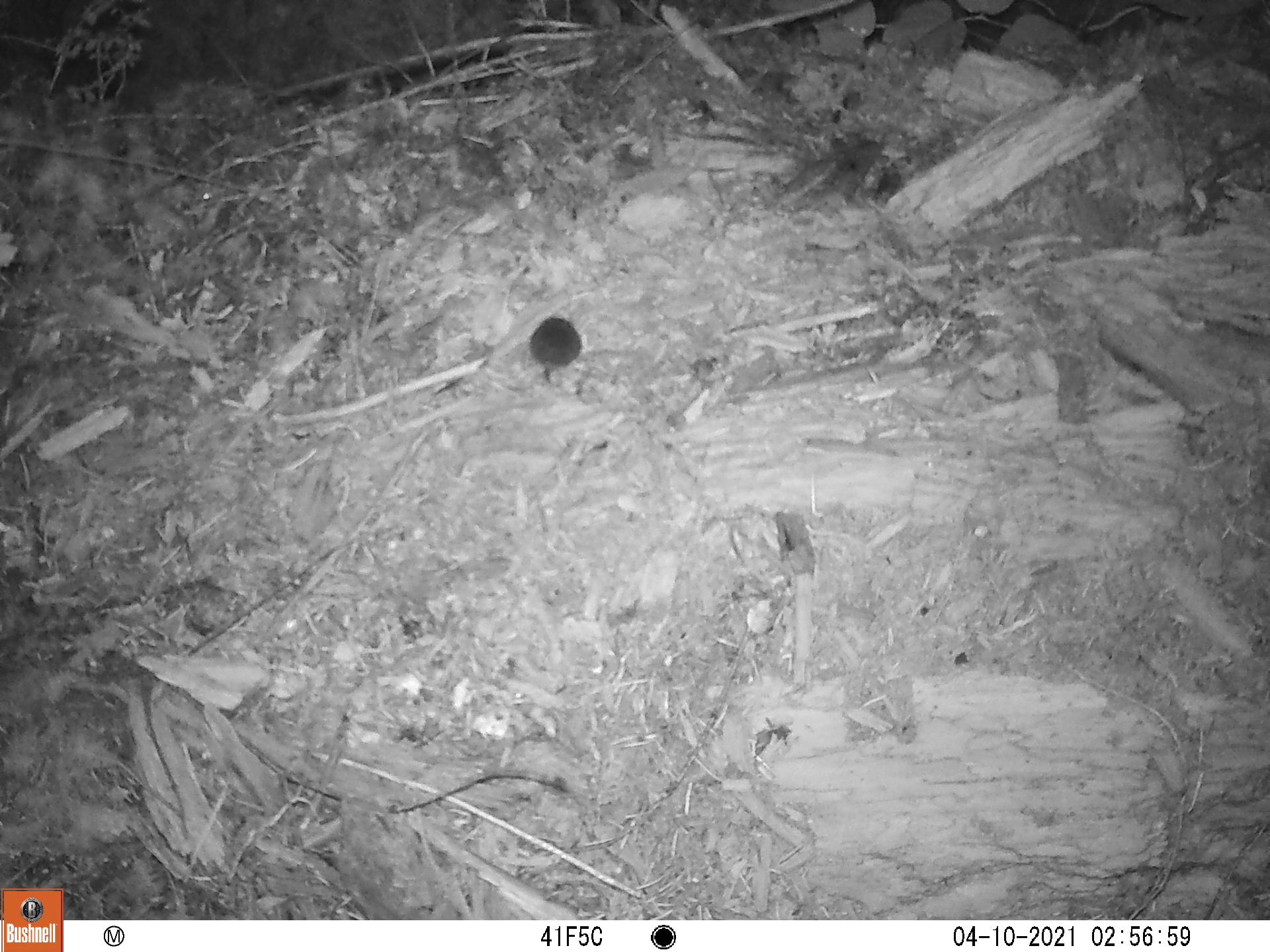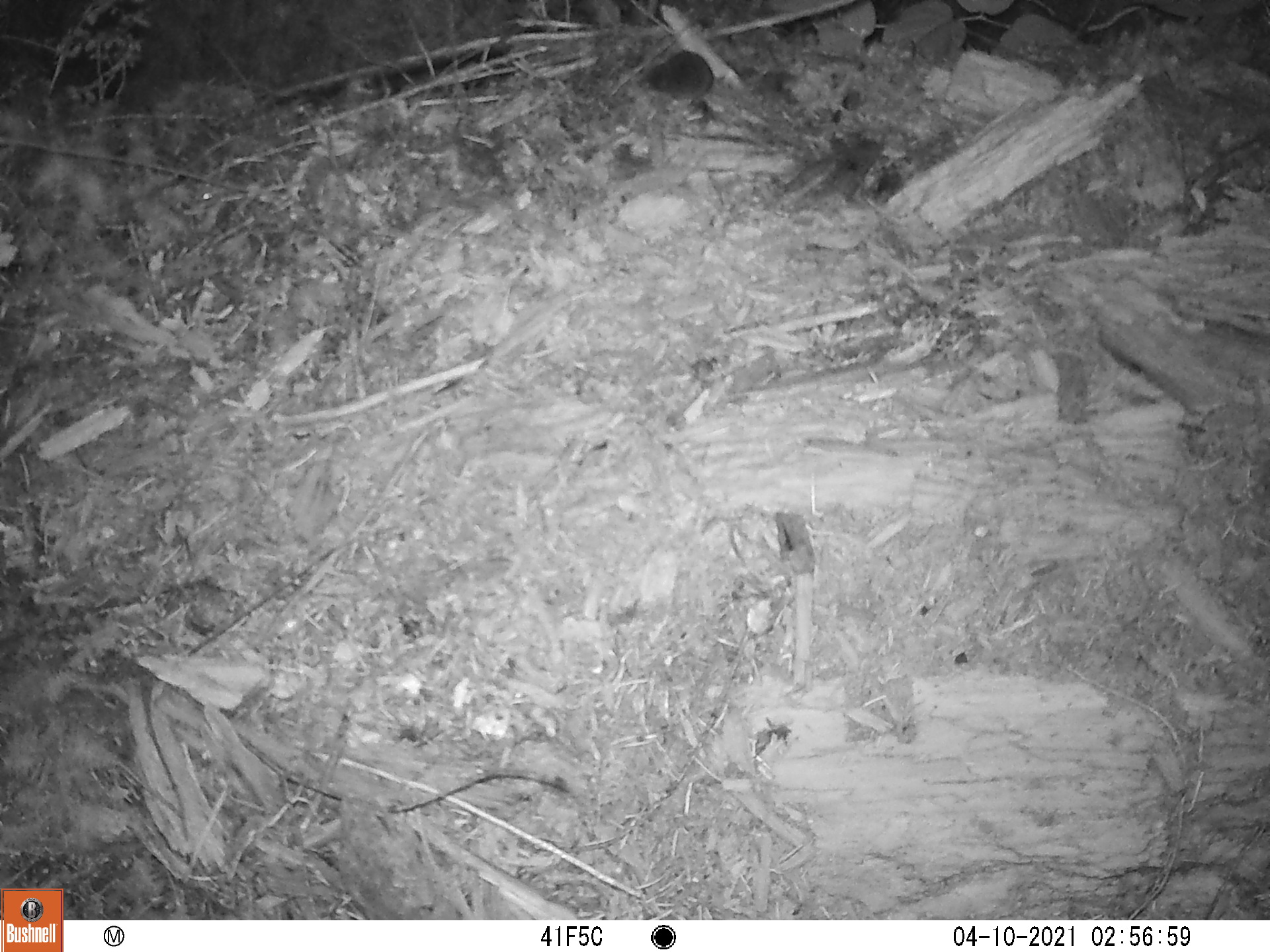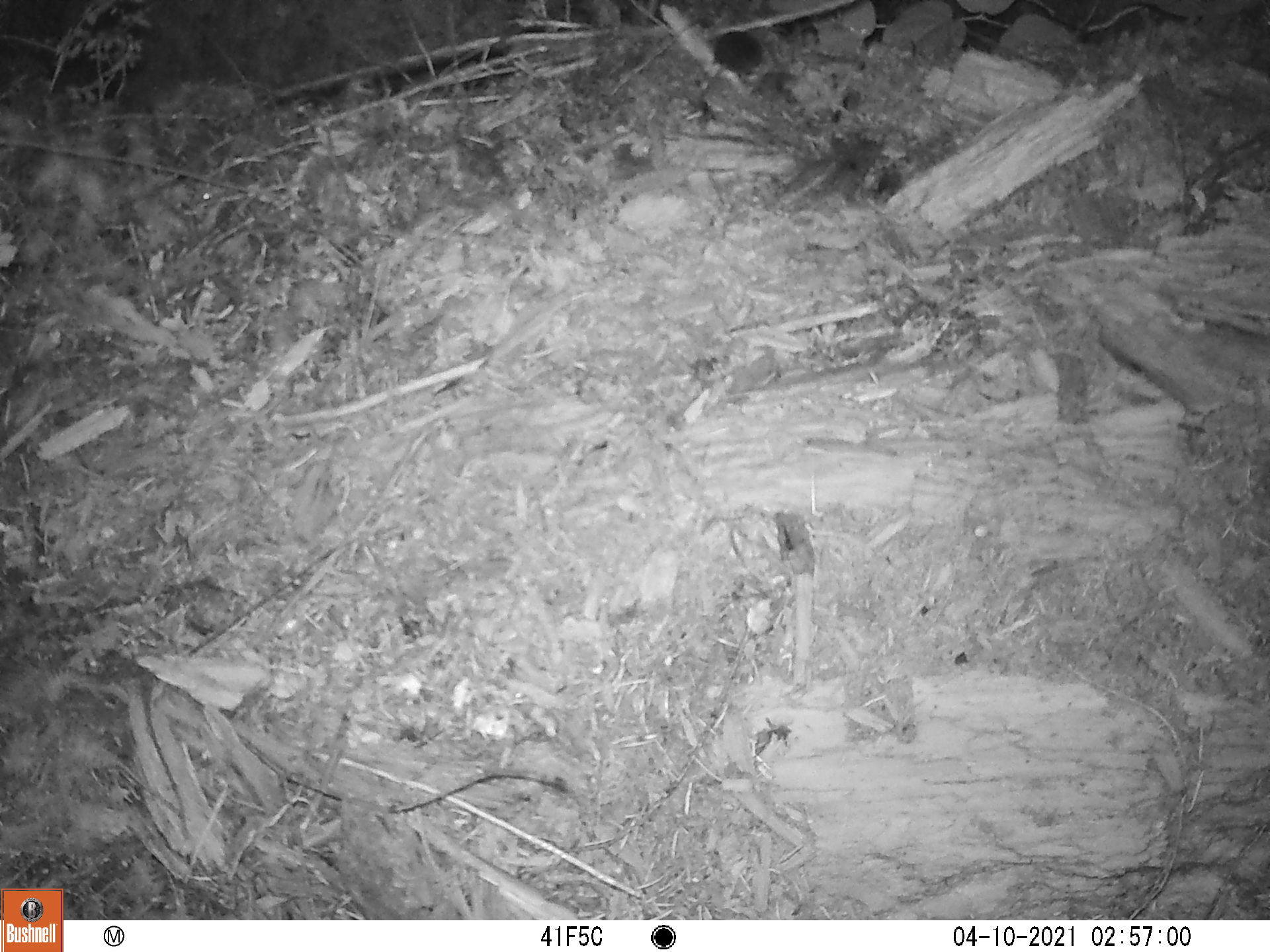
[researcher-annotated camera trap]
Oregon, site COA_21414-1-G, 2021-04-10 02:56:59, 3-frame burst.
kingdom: Animalia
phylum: Chordata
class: Mammalia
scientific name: Mammalia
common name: small mammal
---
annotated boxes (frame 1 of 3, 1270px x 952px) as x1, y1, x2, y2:
small mammal: 504, 291, 621, 414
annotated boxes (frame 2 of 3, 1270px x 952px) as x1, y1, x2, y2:
small mammal: 609, 19, 774, 157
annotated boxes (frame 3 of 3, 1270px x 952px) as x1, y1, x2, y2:
small mammal: 657, 11, 799, 147